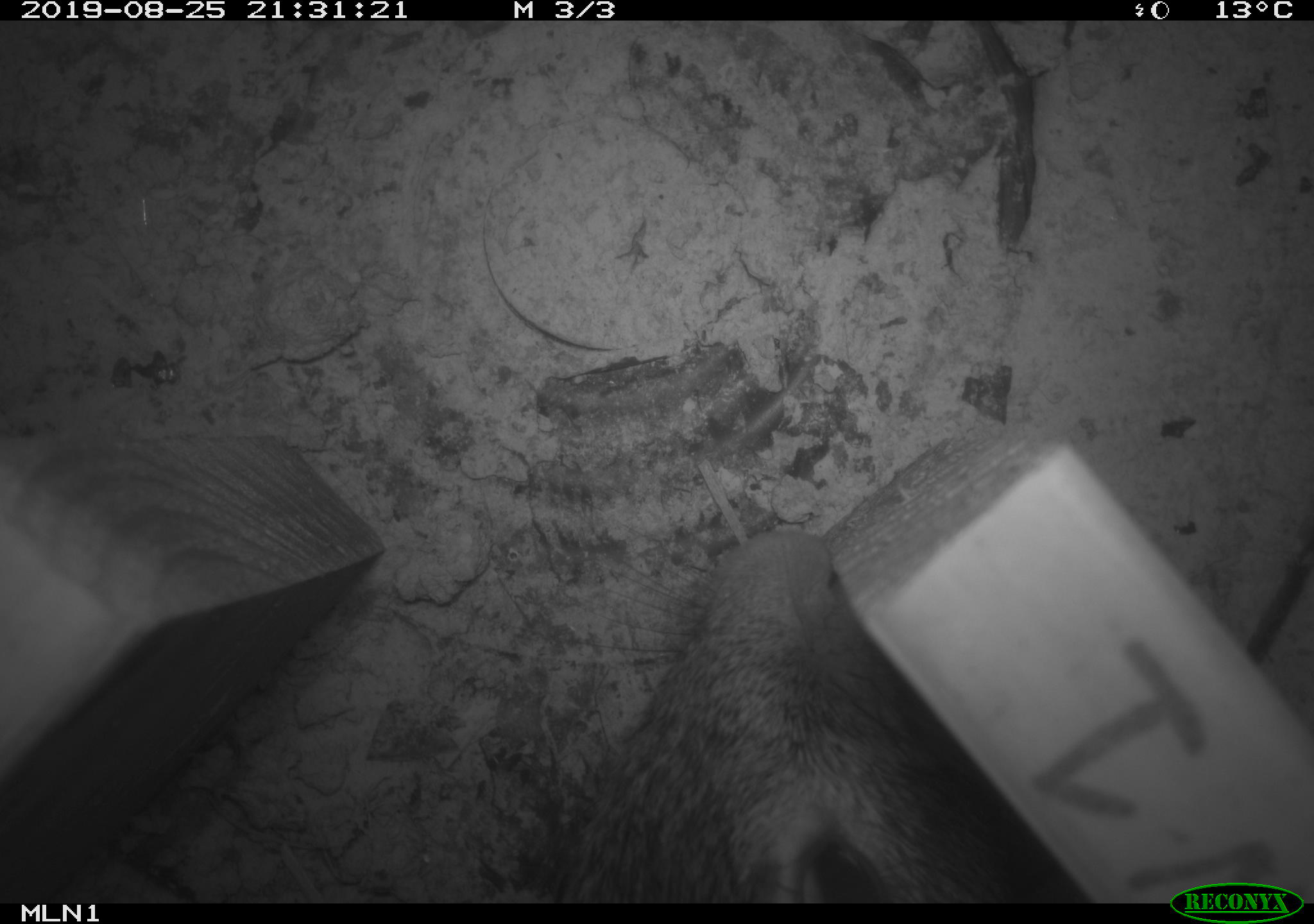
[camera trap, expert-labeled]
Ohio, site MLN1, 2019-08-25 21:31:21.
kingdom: Animalia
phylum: Chordata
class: Mammalia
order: Lagomorpha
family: Leporidae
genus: Sylvilagus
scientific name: Sylvilagus floridanus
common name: eastern cottontail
Eastern cottontail (Sylvilagus floridanus).